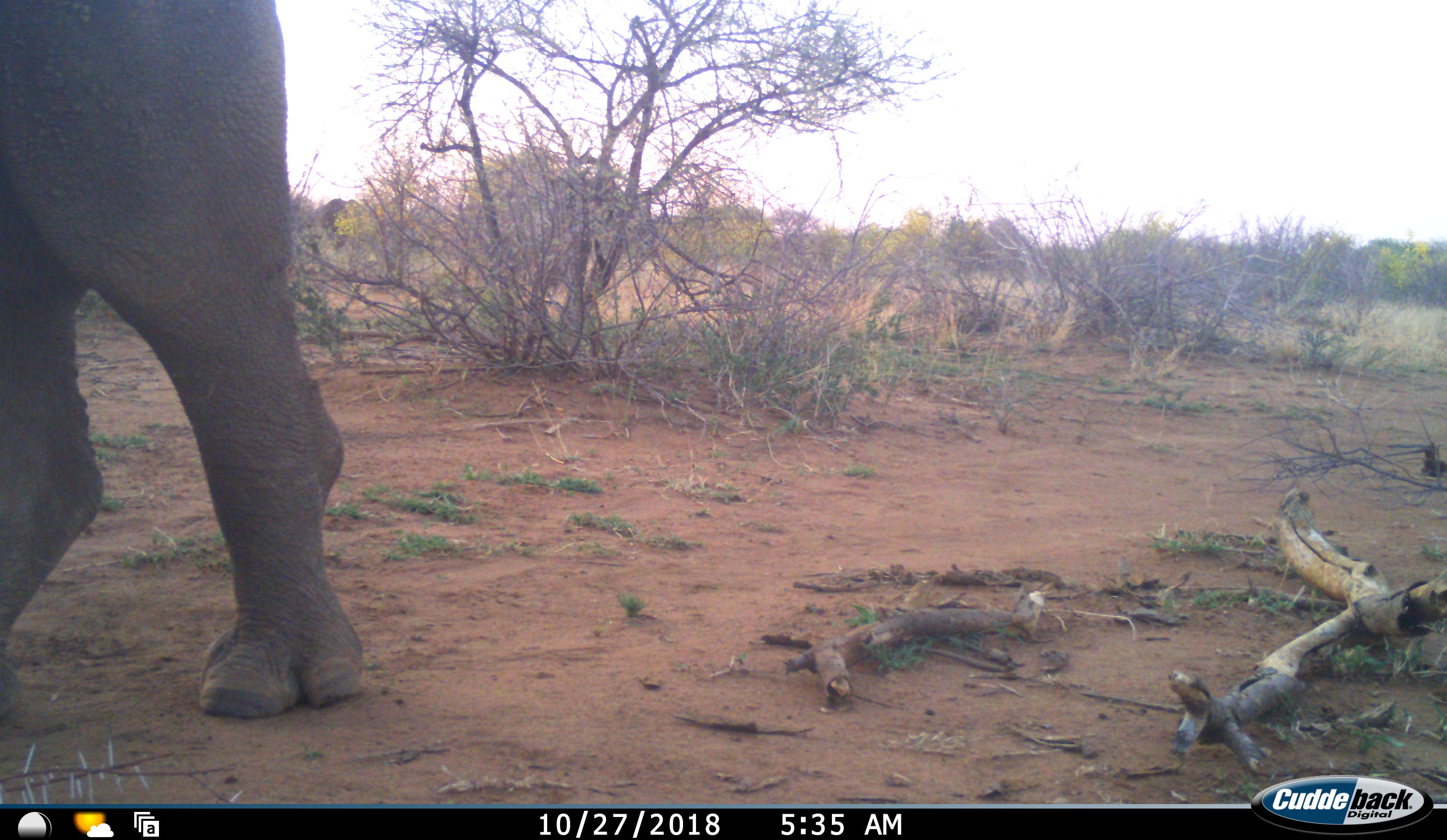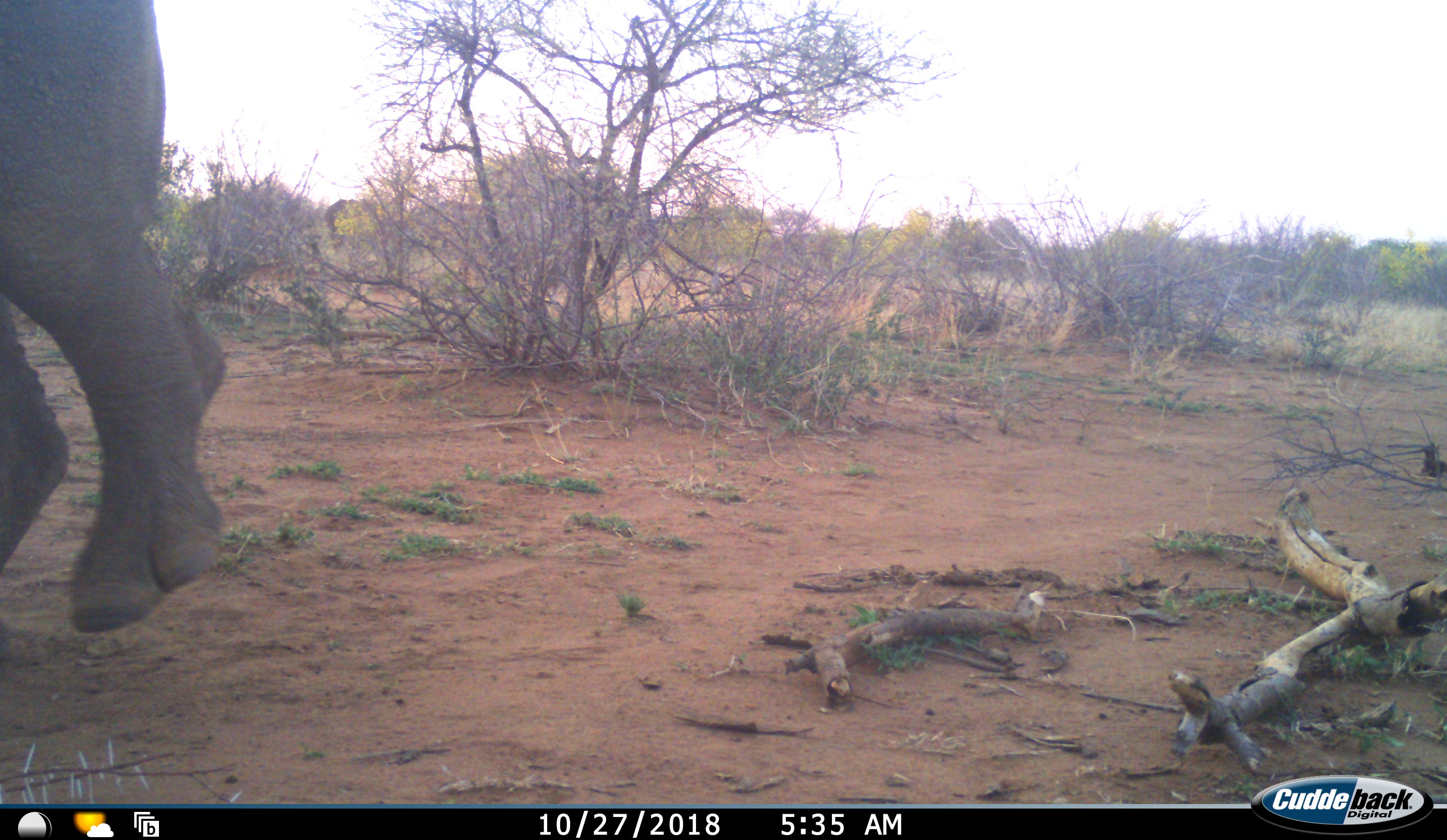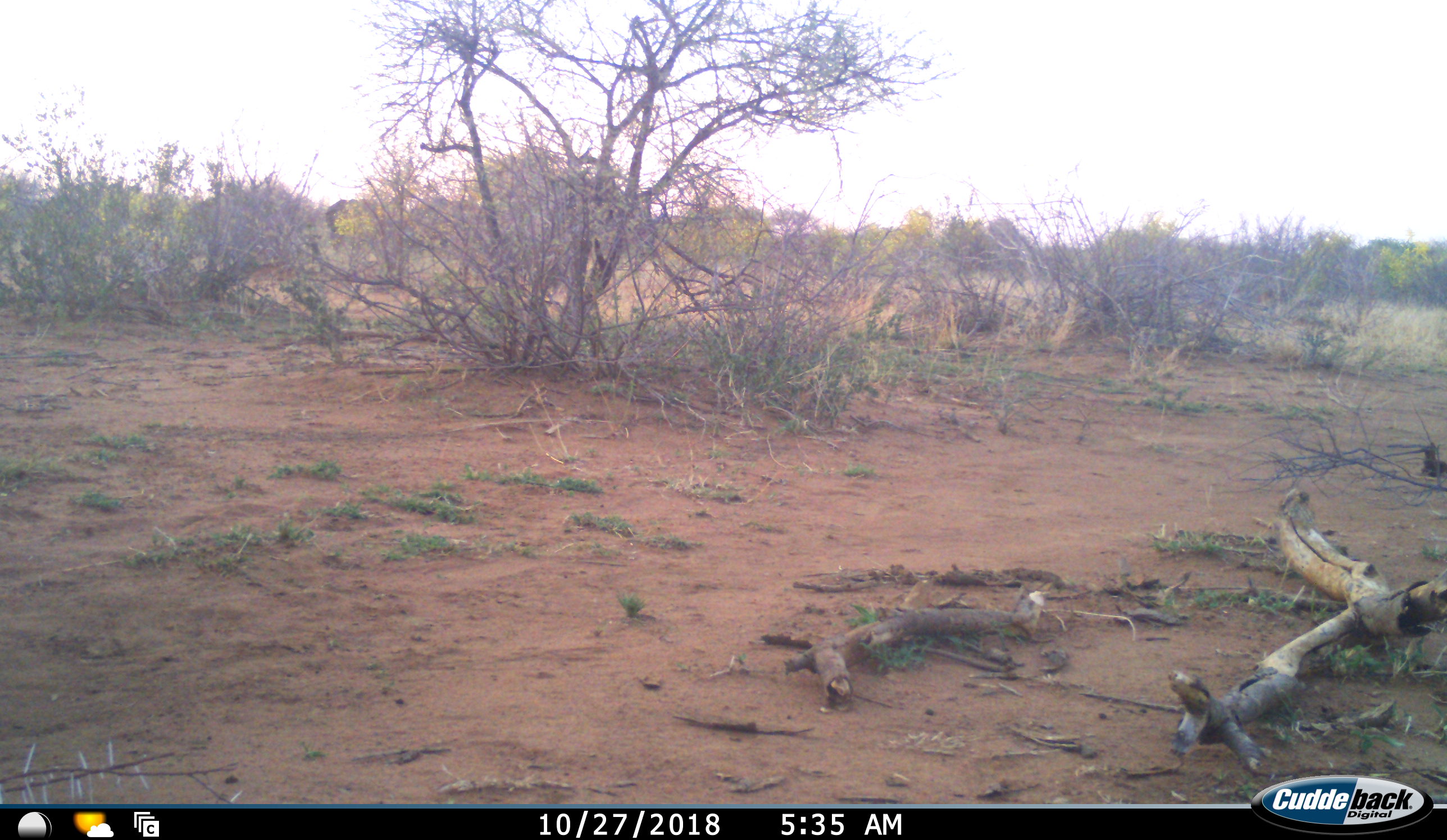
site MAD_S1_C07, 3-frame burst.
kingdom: Animalia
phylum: Chordata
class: Mammalia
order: Perissodactyla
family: Rhinocerotidae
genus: Ceratotherium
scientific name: Ceratotherium simum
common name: white rhinoceros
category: rhinoceroswhite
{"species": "rhinoceroswhite (white rhinoceros) (Ceratotherium simum)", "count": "1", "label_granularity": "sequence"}